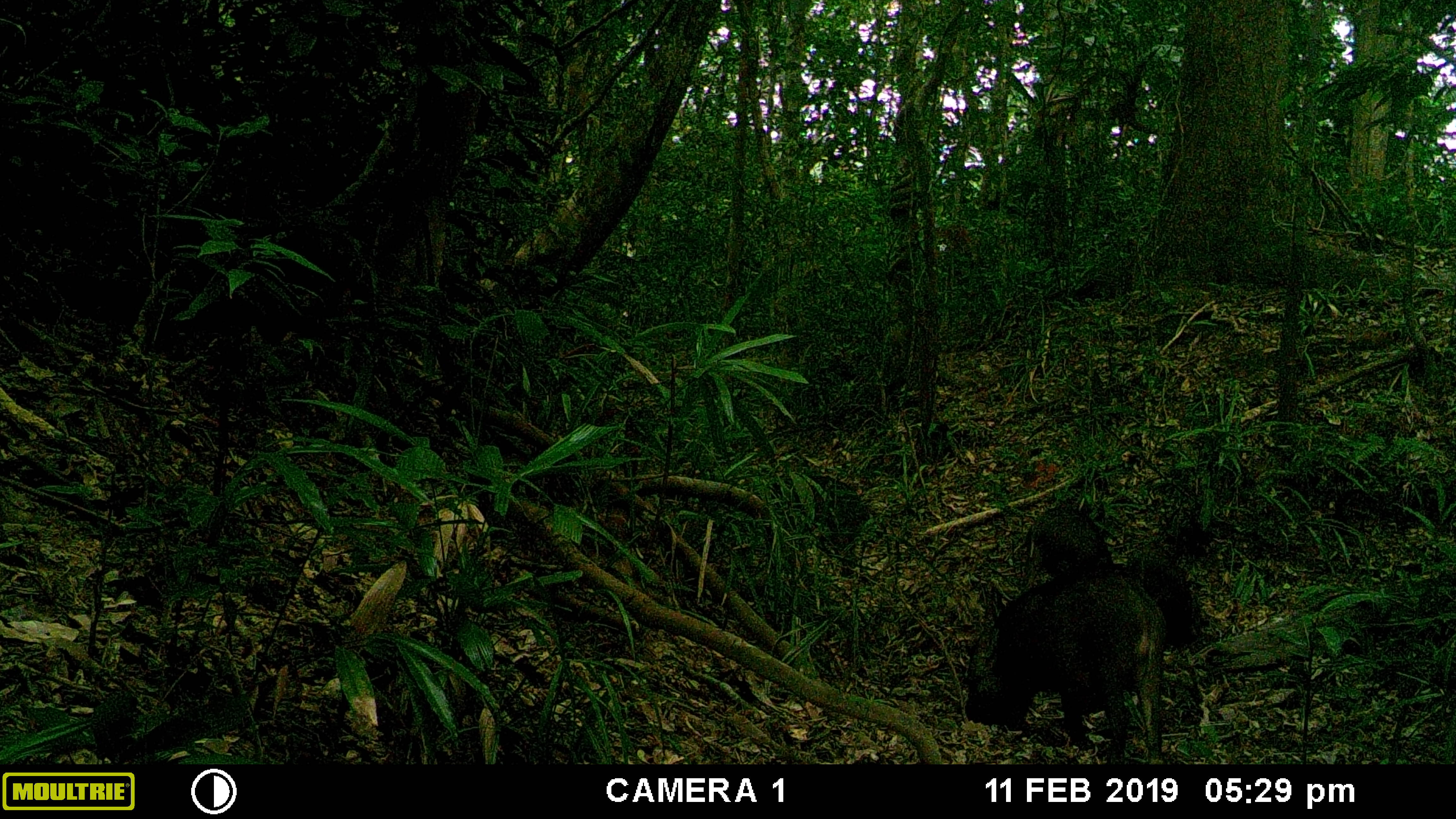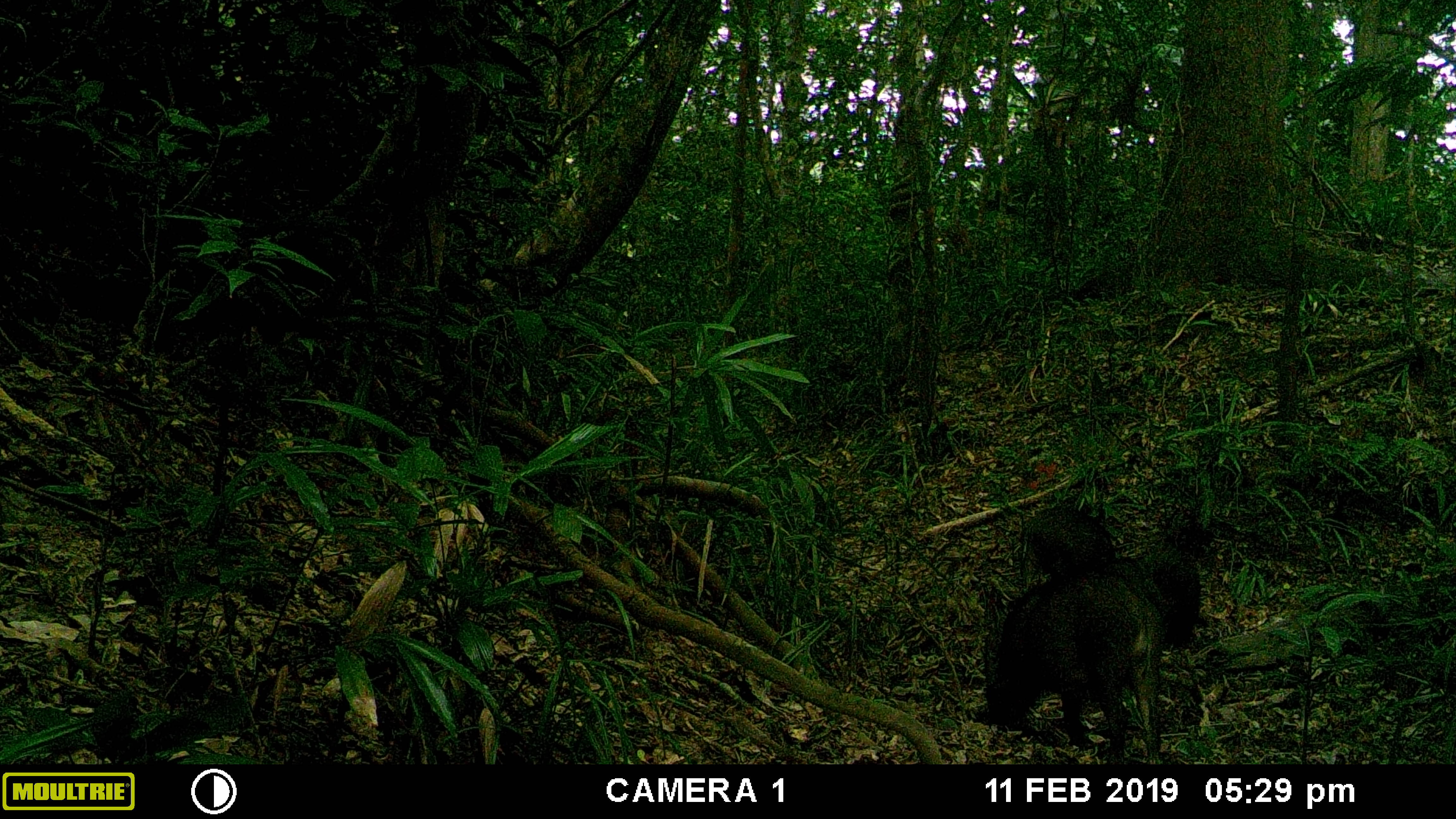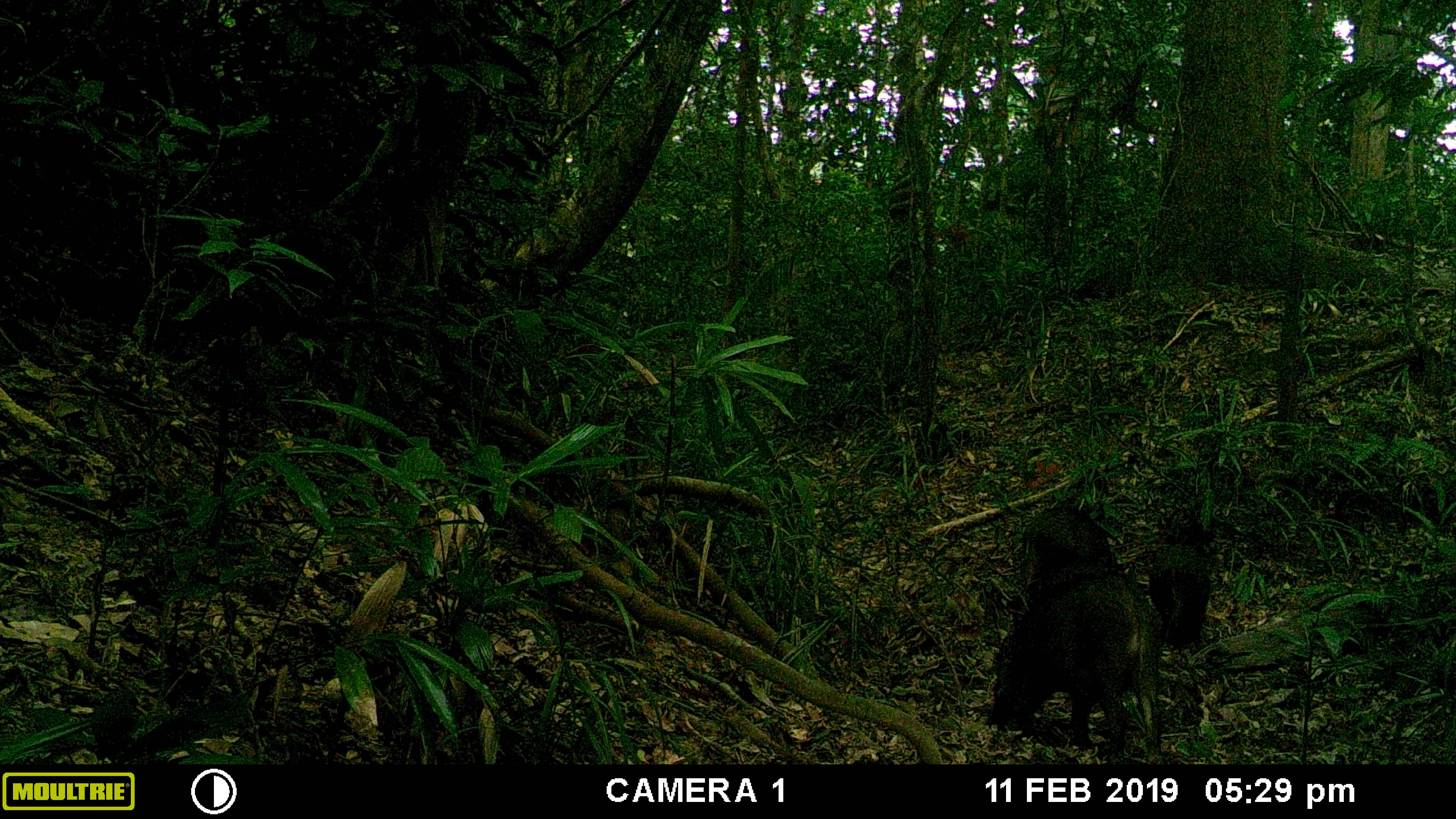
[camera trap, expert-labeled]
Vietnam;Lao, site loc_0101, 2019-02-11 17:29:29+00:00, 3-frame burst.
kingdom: Animalia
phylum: Chordata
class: Mammalia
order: Artiodactyla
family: Suidae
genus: Sus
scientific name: Sus scrofa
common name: eurasian wild pig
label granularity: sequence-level